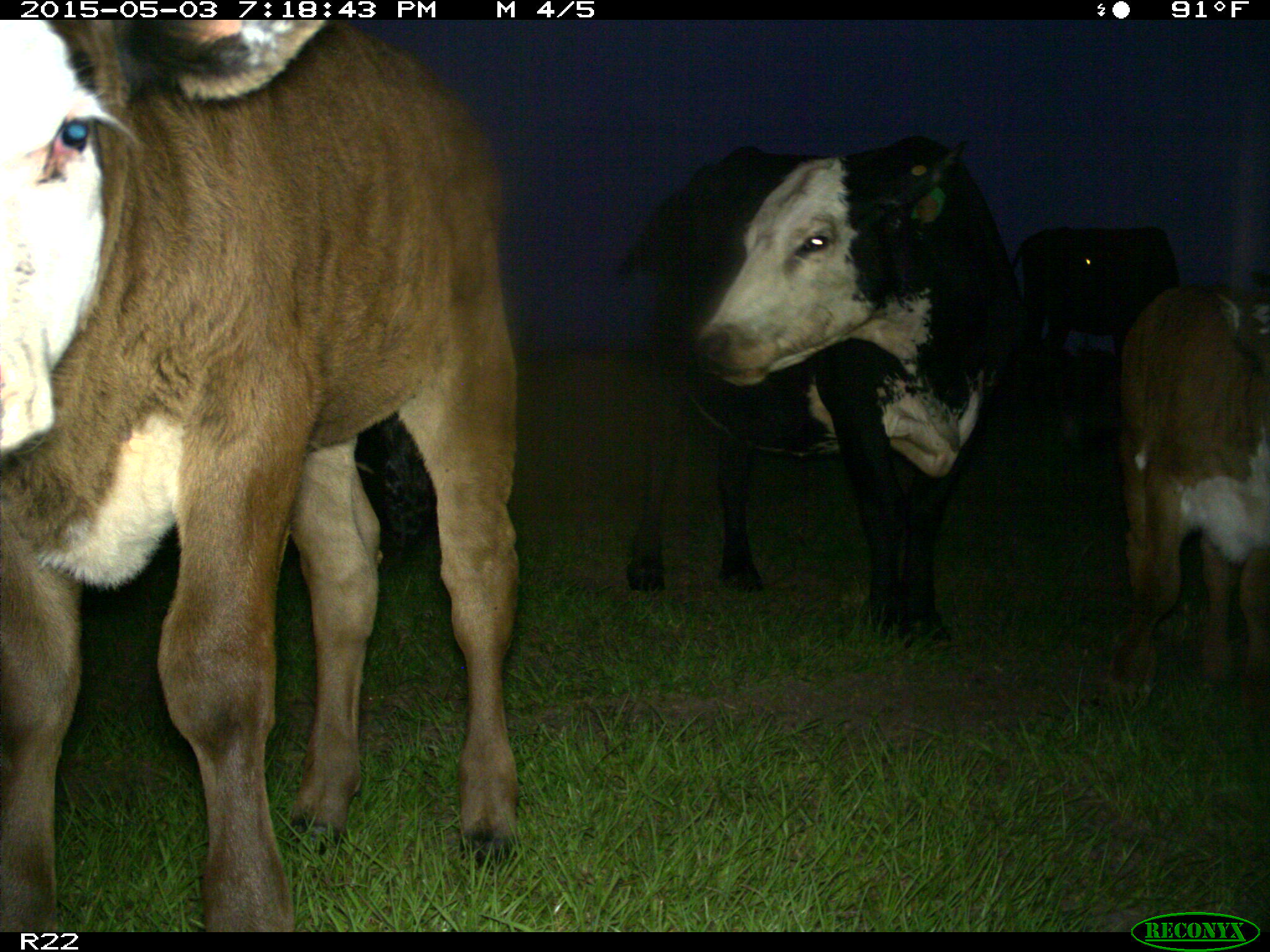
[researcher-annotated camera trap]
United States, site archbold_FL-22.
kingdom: Animalia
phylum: Chordata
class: Mammalia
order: Artiodactyla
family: Bovidae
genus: Bos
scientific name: Bos taurus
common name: domestic cow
Bos taurus (domestic cow).